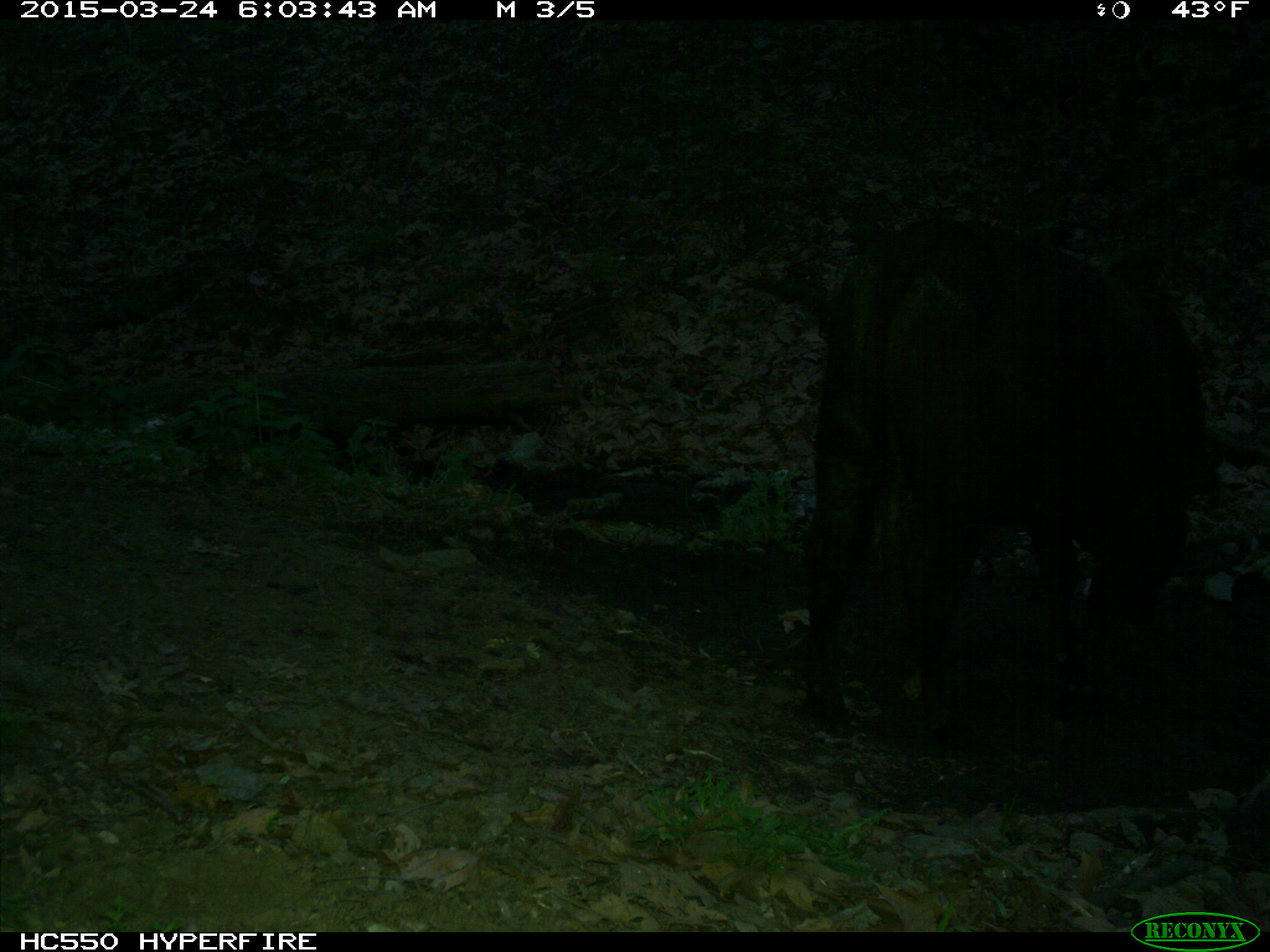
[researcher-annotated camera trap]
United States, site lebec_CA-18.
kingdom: Animalia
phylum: Chordata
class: Mammalia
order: Artiodactyla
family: Bovidae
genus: Bos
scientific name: Bos taurus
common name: domestic cow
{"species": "Bos taurus (domestic cow)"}